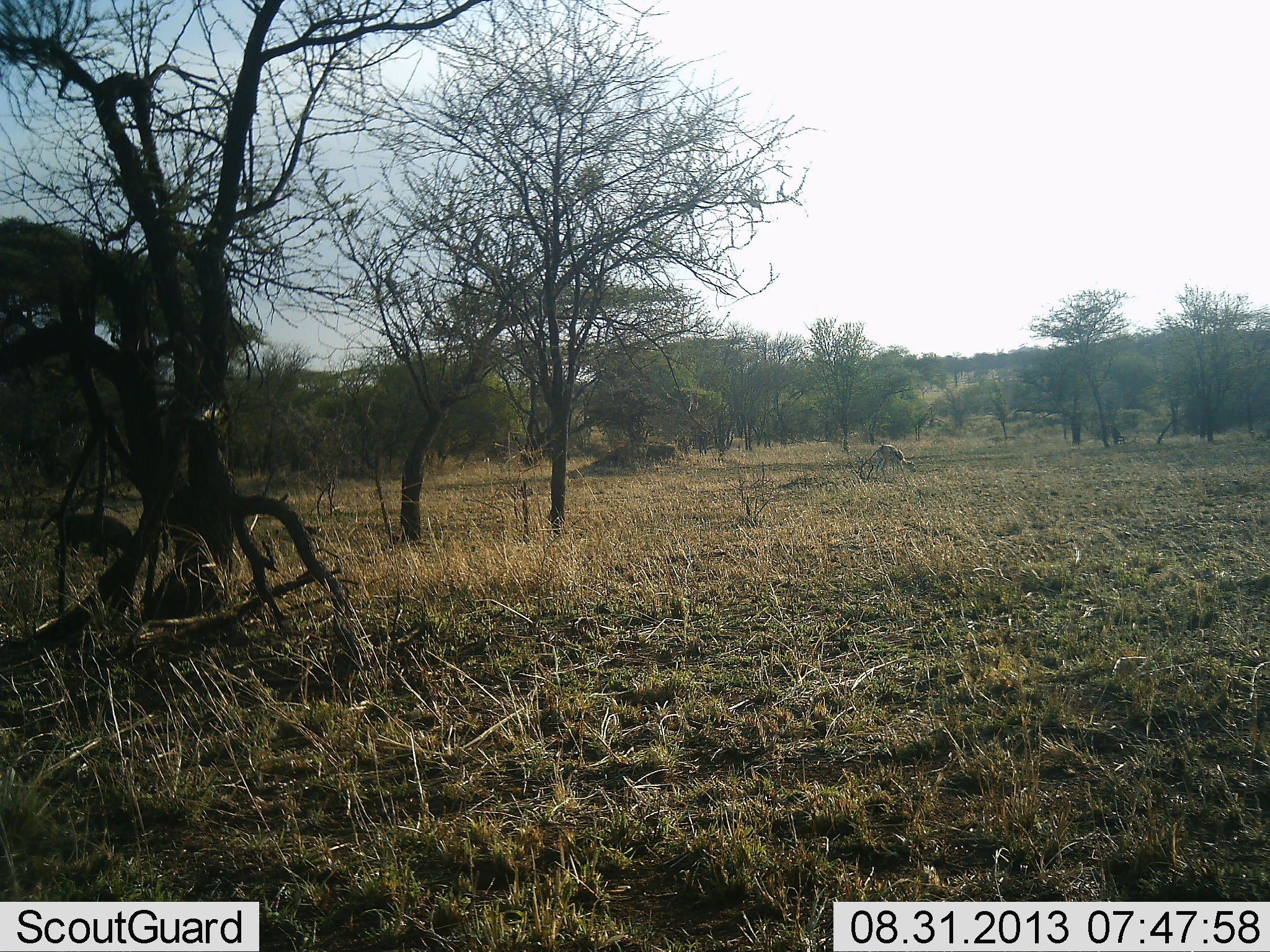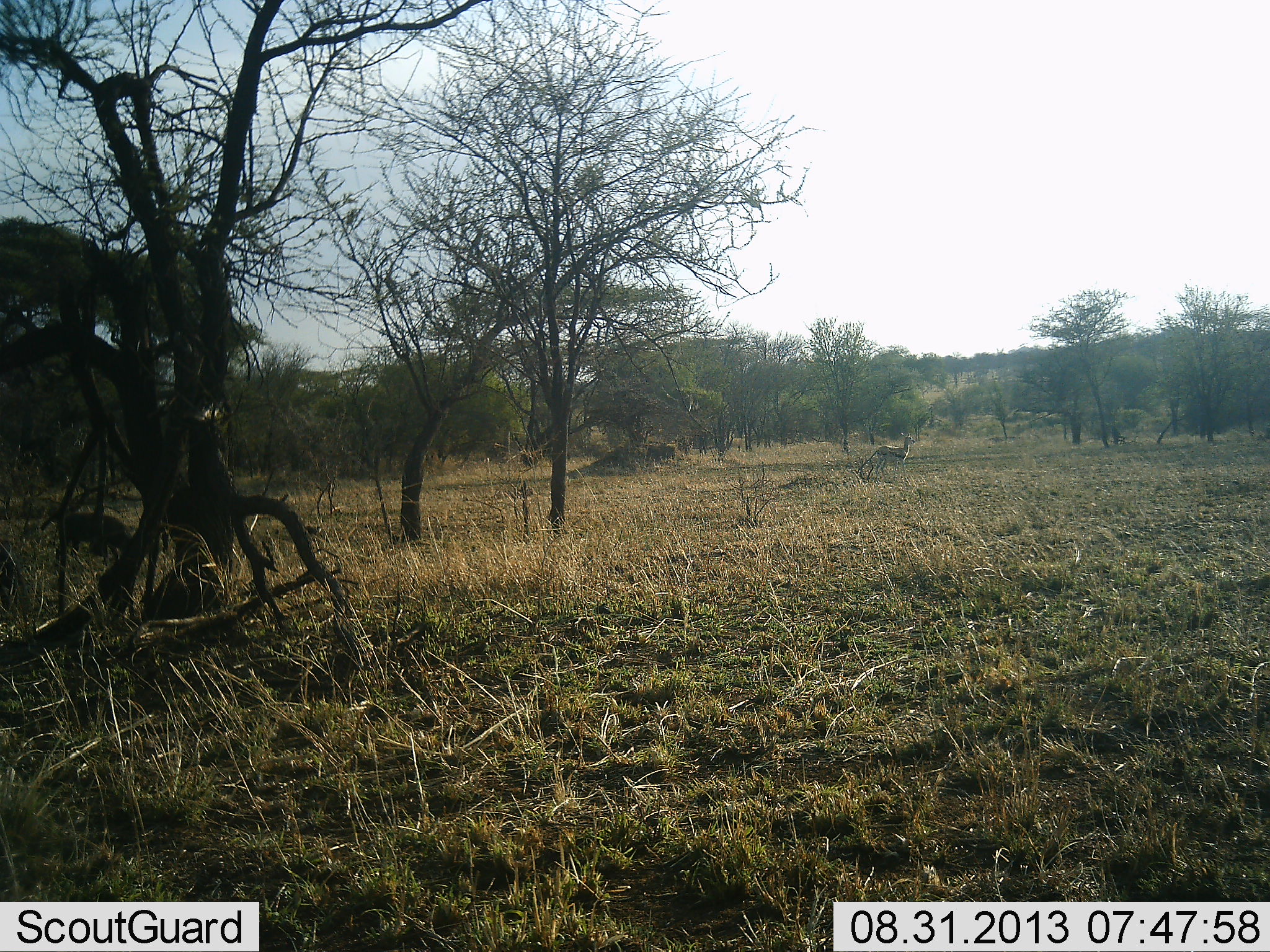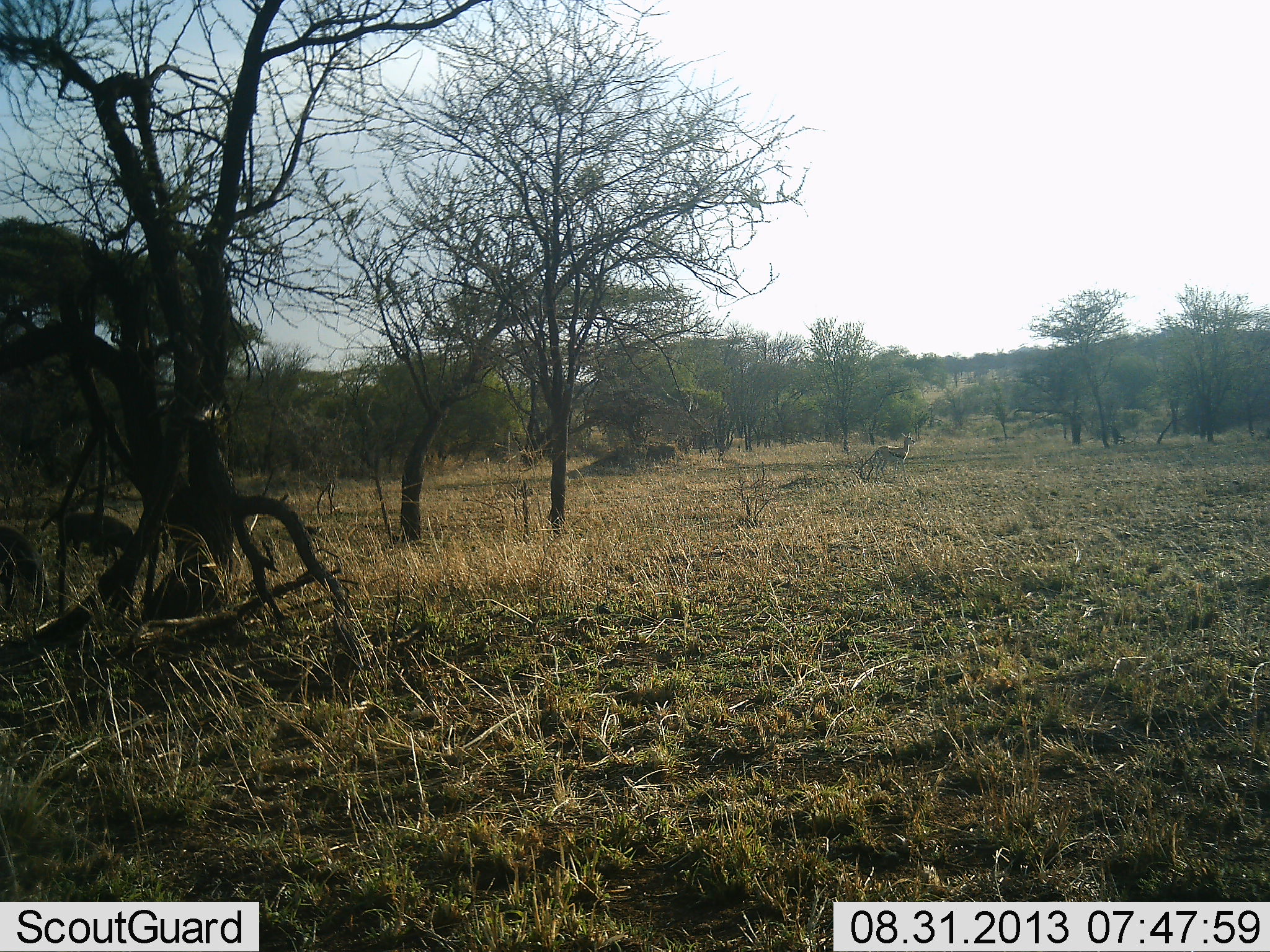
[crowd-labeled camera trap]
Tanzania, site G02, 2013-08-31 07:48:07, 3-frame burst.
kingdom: Animalia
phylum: Chordata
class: Mammalia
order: Artiodactyla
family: Bovidae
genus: Eudorcas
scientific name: Eudorcas thomsonii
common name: thomson's gazelle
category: gazellethomsons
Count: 1.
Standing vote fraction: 71%.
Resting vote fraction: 0%.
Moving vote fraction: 0%.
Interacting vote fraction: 0%.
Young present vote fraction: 0%.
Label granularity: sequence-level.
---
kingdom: Animalia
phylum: Chordata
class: Mammalia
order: Artiodactyla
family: Suidae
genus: Phacochoerus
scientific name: Phacochoerus africanus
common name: warthog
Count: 2.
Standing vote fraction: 40%.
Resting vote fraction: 0%.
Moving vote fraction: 30%.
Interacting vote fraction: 0%.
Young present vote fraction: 0%.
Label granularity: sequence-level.